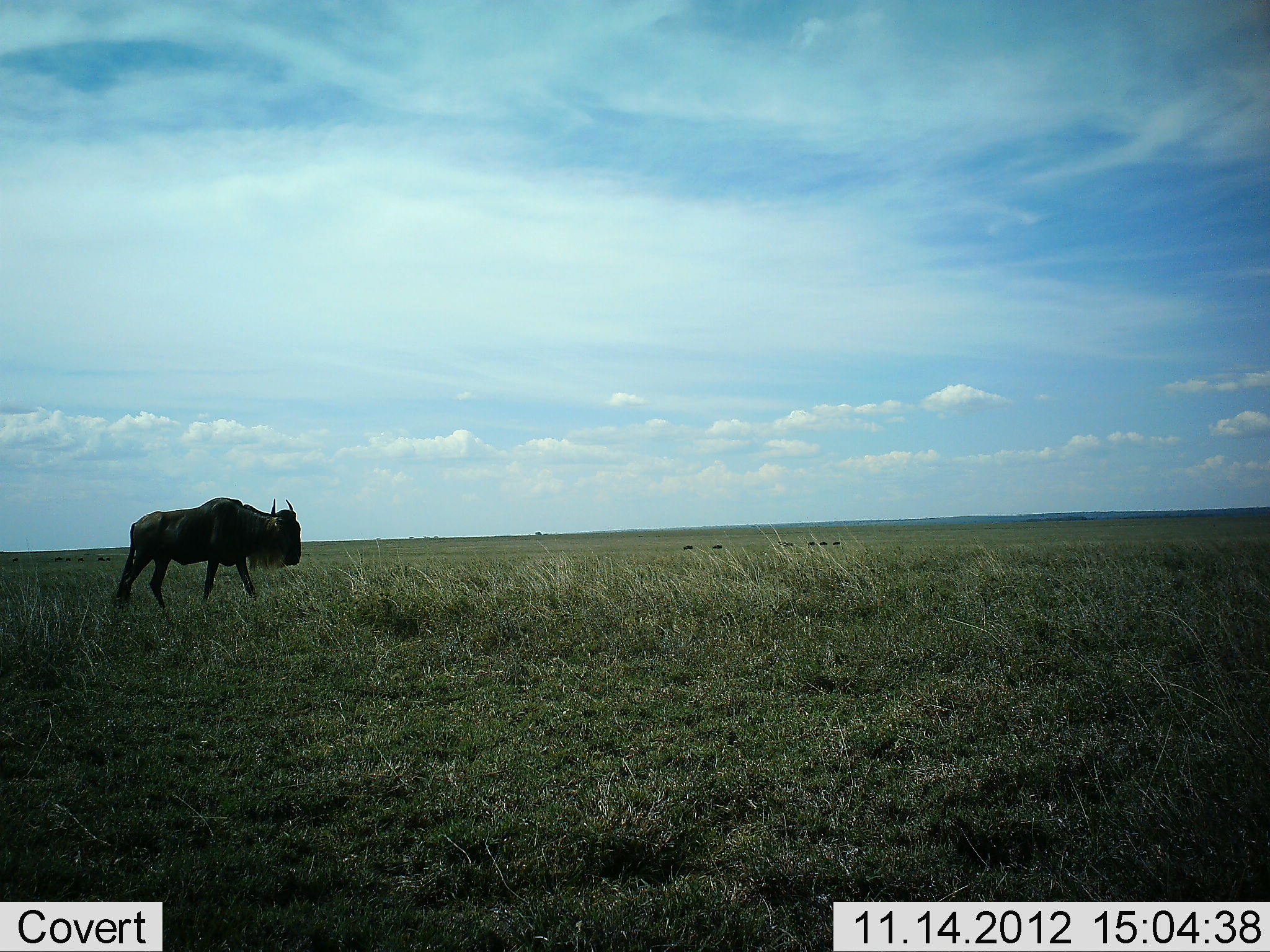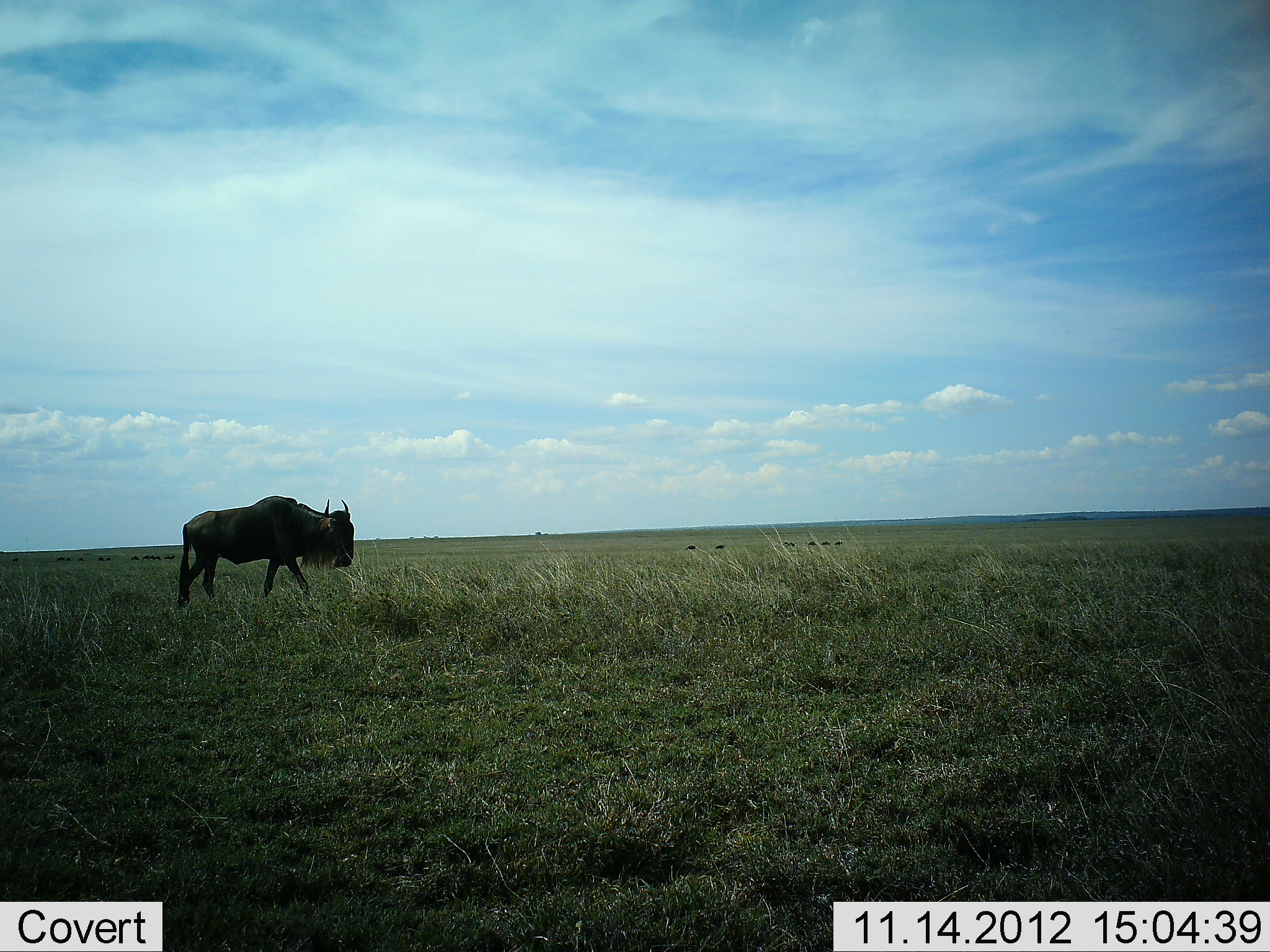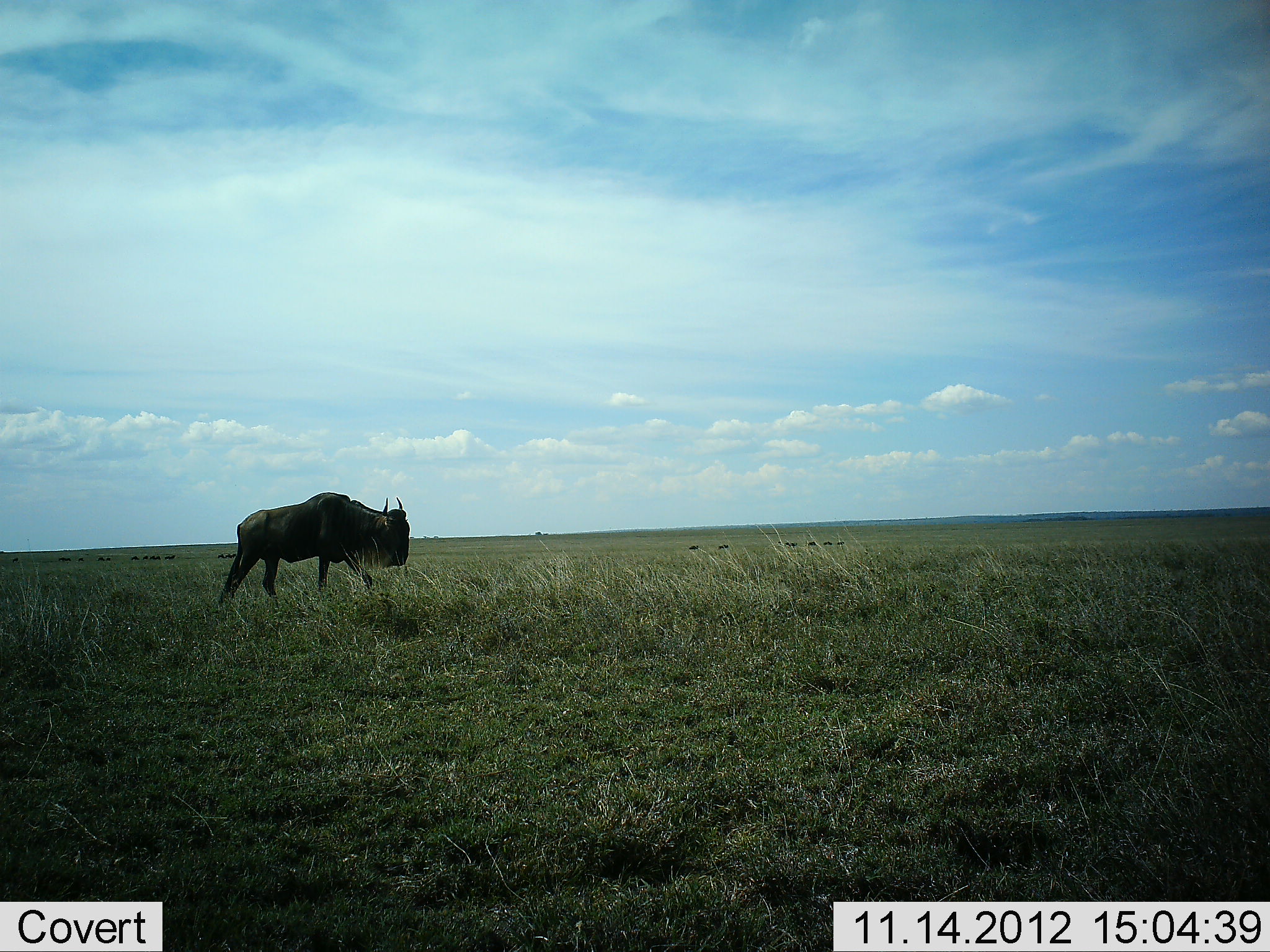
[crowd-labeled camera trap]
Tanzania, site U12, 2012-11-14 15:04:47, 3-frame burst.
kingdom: Animalia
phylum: Chordata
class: Mammalia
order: Artiodactyla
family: Bovidae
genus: Connochaetes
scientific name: Connochaetes taurinus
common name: blue wildebeest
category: wildebeest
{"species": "wildebeest (blue wildebeest) (Connochaetes taurinus)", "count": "1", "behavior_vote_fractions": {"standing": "8%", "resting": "0%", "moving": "92%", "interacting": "0%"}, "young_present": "0%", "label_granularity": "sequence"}